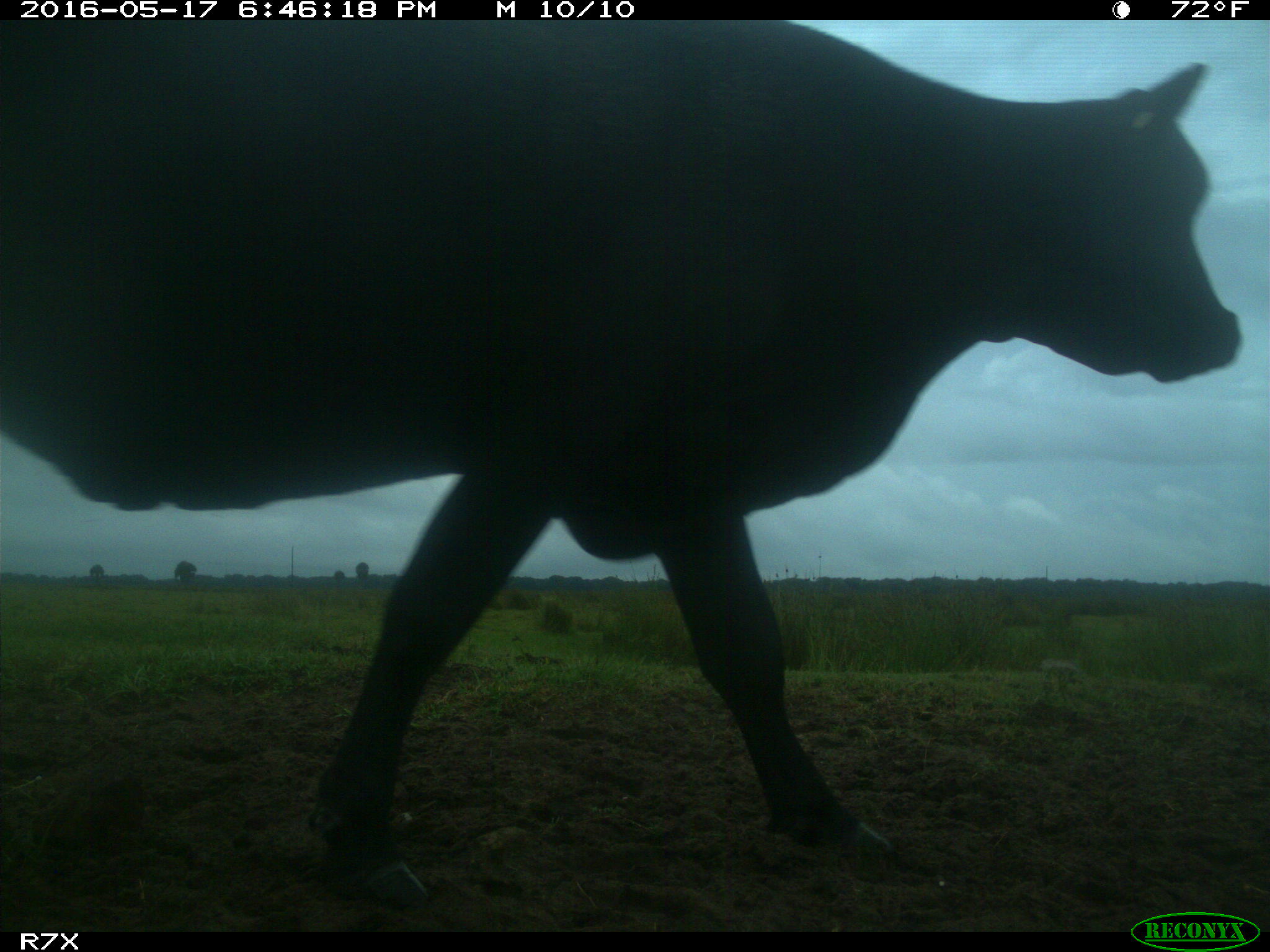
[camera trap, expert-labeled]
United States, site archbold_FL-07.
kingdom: Animalia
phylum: Chordata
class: Mammalia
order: Artiodactyla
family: Bovidae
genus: Bos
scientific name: Bos taurus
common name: domestic cow